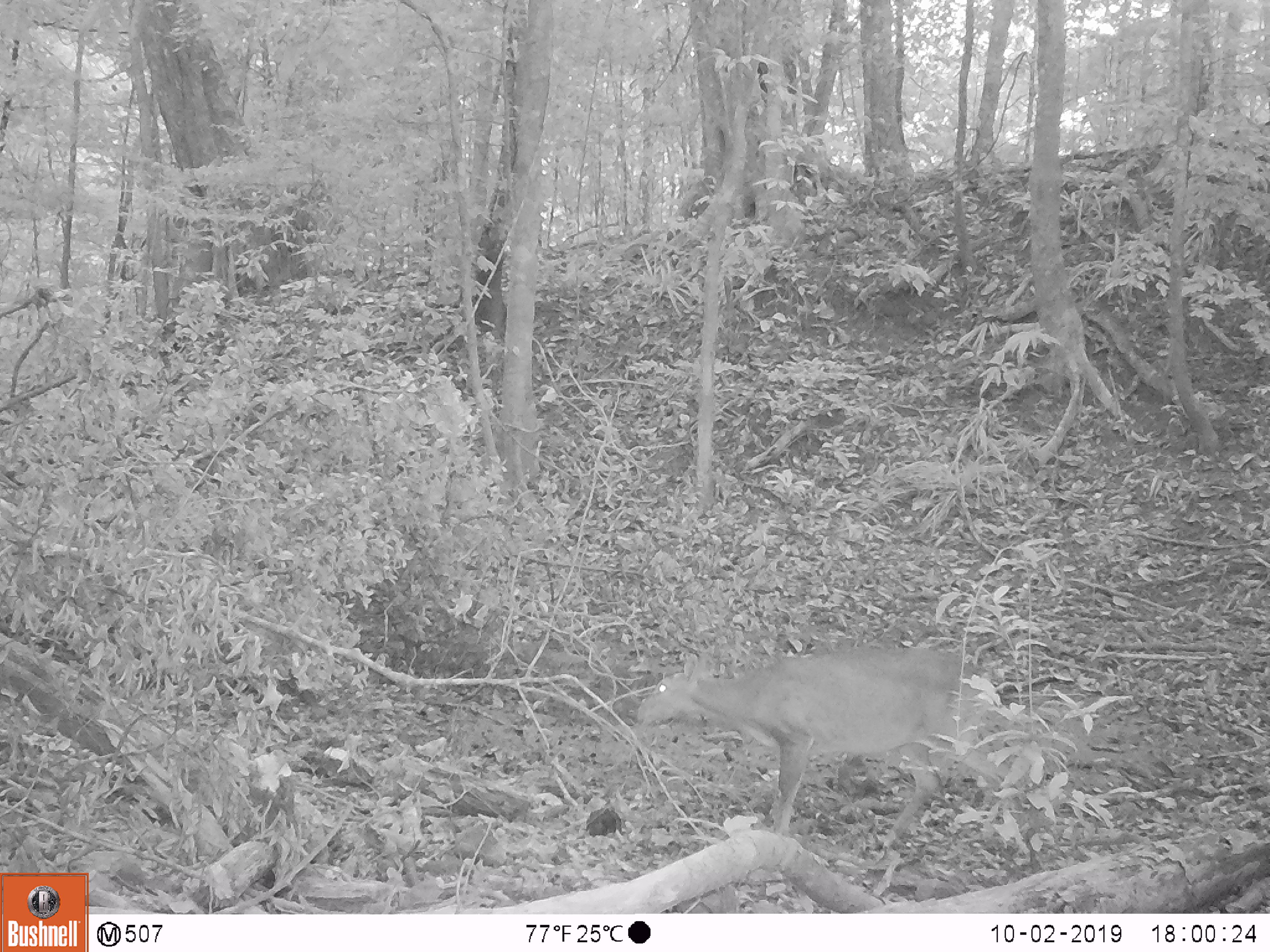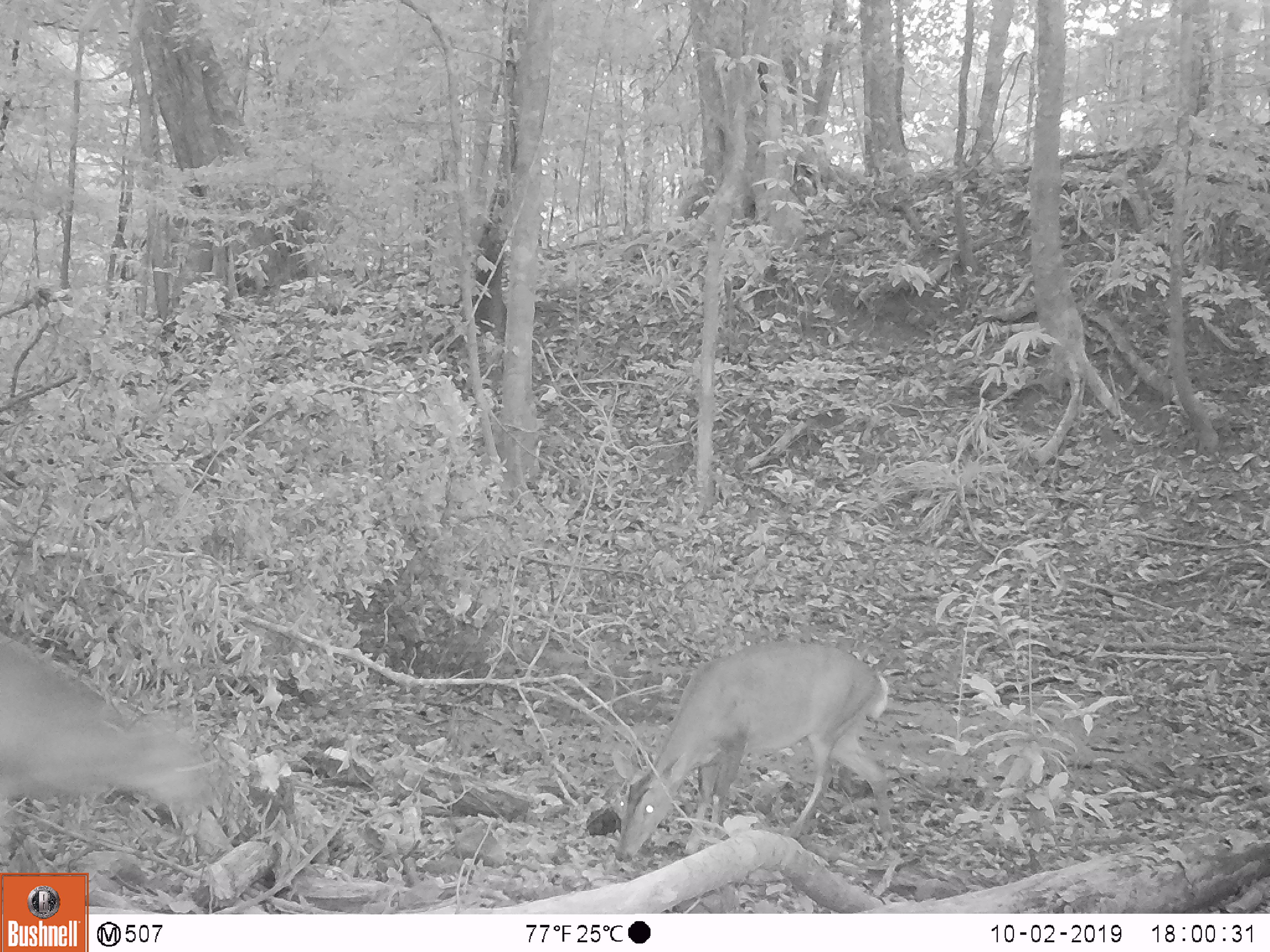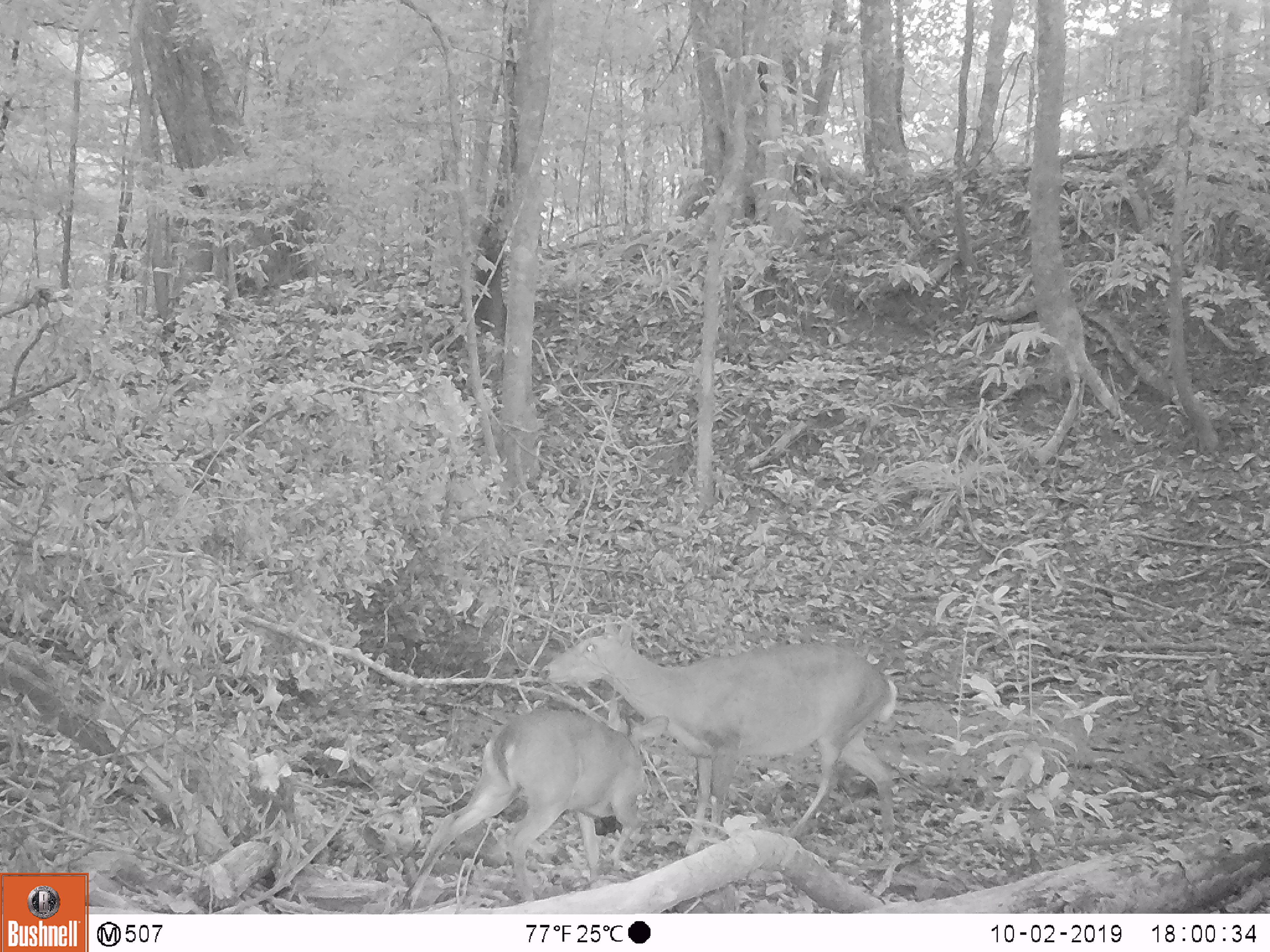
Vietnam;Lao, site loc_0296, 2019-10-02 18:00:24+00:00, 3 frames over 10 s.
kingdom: Animalia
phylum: Chordata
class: Mammalia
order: Artiodactyla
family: Cervidae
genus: Muntiacus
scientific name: Muntiacus vuquangensis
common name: large-antlered muntjac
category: large antlered muntjac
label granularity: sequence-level